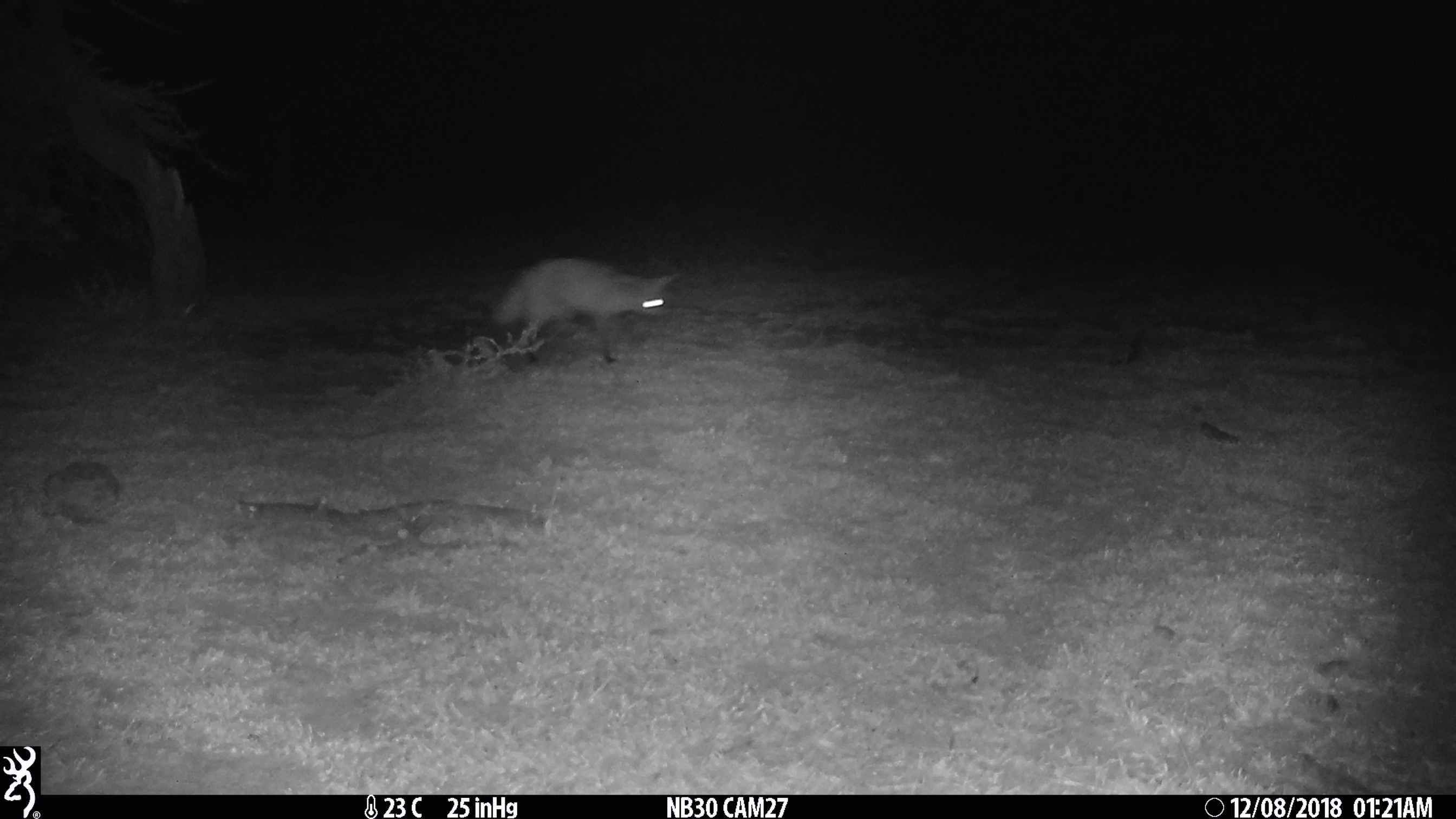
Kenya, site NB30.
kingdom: Animalia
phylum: Chordata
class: Mammalia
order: Carnivora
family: Canidae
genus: Otocyon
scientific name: Otocyon megalotis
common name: bat-eared fox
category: bateared fox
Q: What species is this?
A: Bateared fox (bat-eared fox) (Otocyon megalotis).